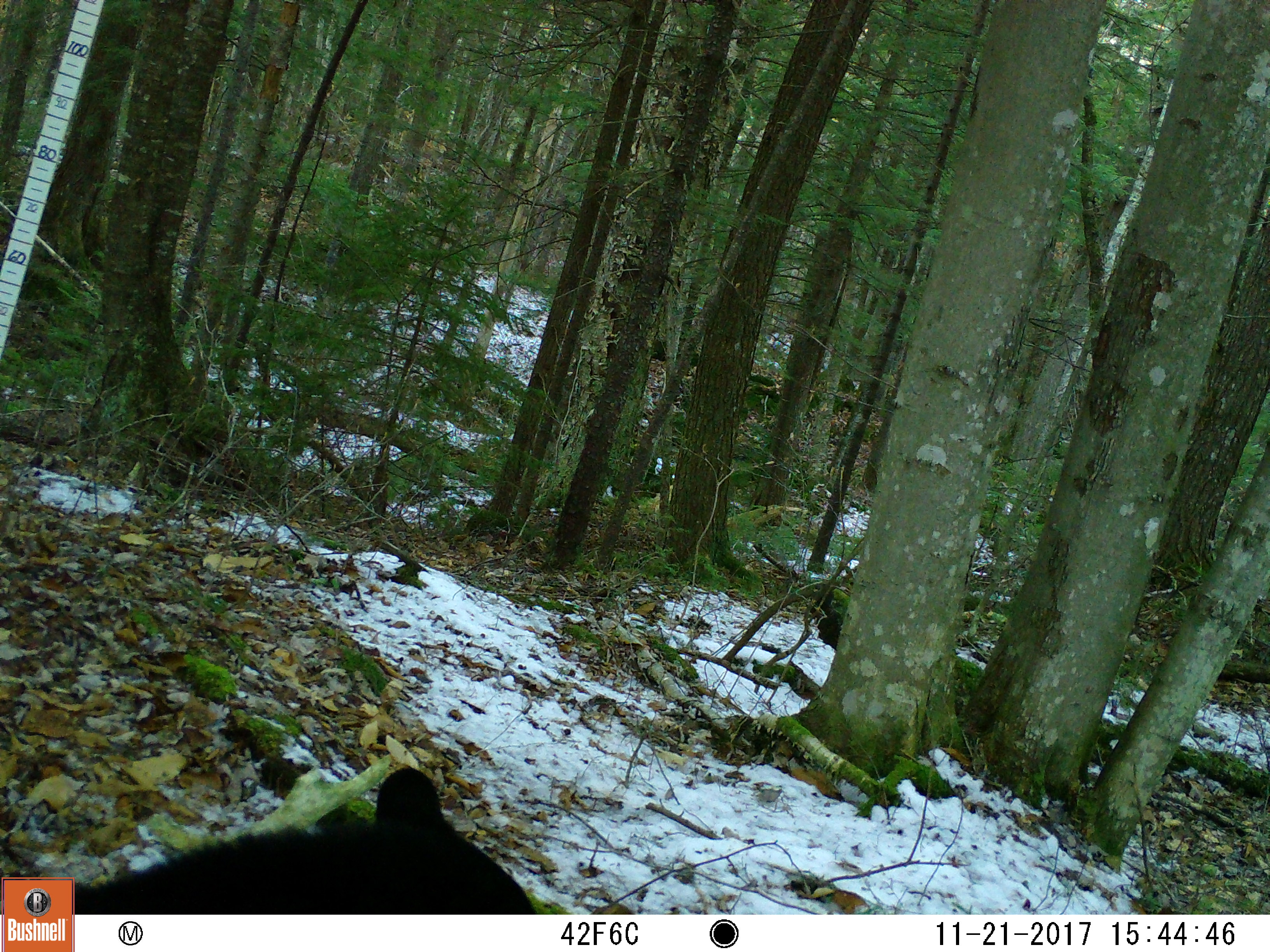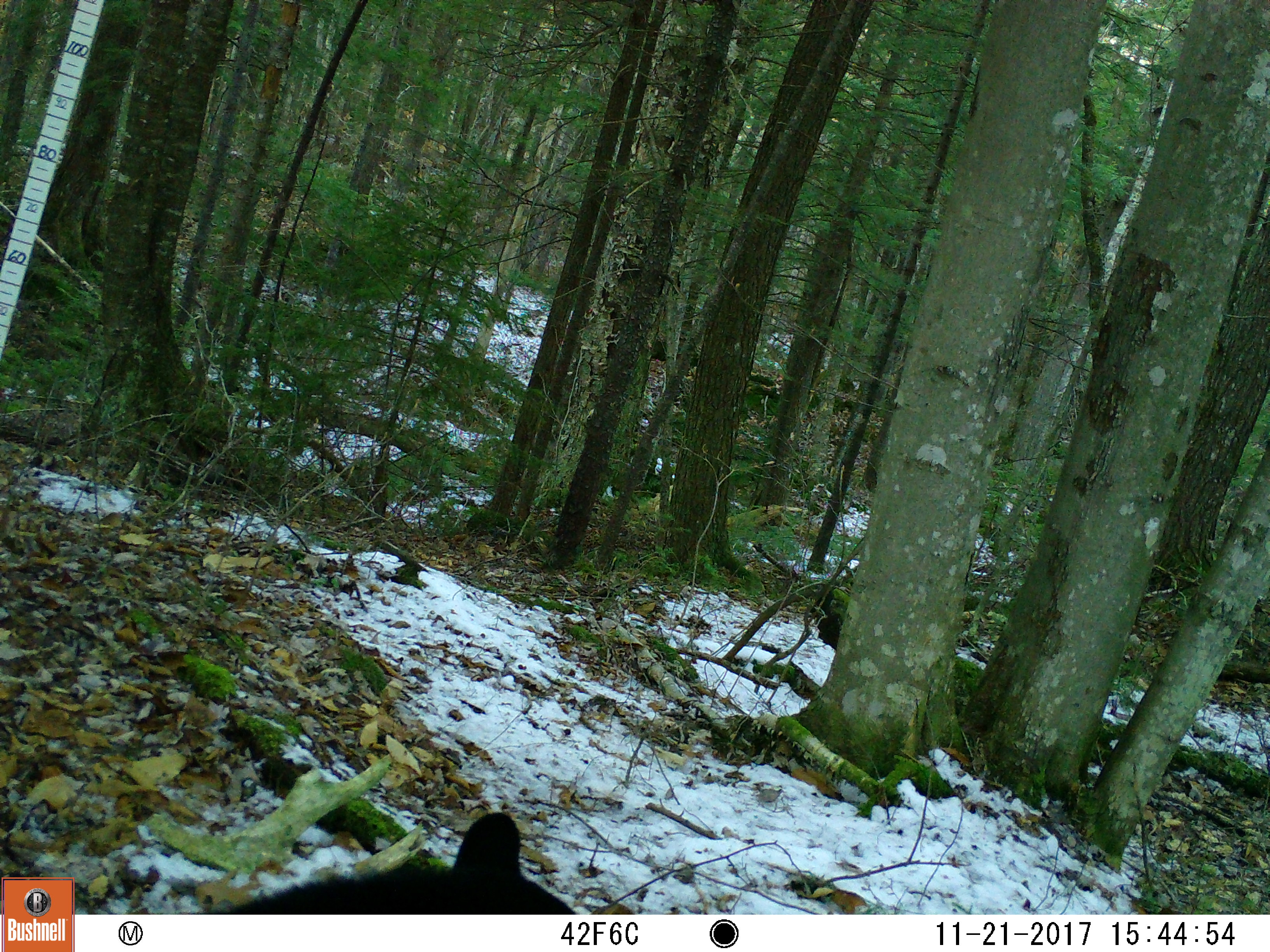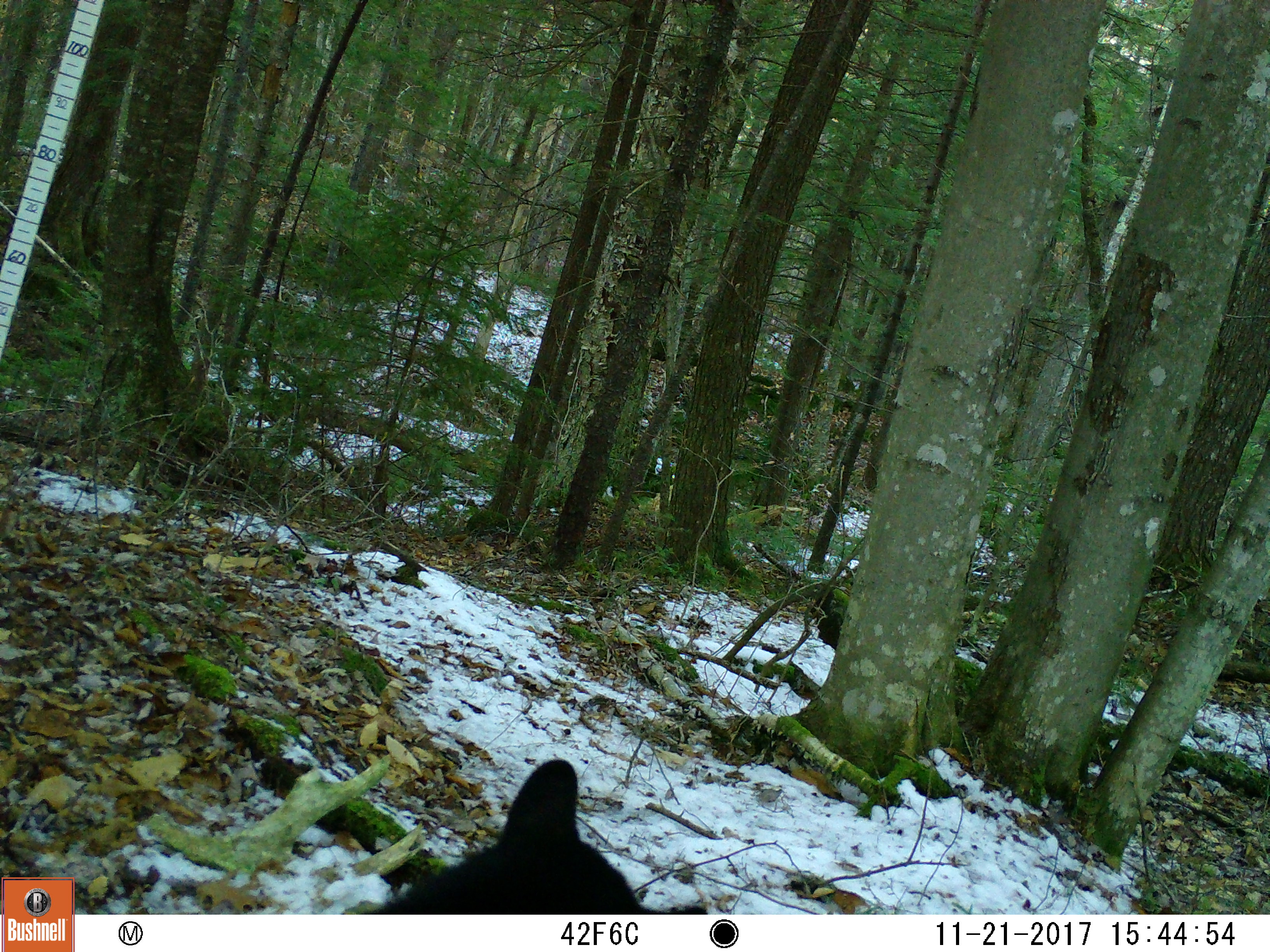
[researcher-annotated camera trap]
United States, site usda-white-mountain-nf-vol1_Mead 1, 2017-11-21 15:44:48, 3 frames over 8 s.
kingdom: Animalia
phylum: Chordata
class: Mammalia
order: Carnivora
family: Ursidae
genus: Ursus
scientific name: Ursus americanus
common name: black bear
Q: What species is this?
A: Black bear (Ursus americanus).